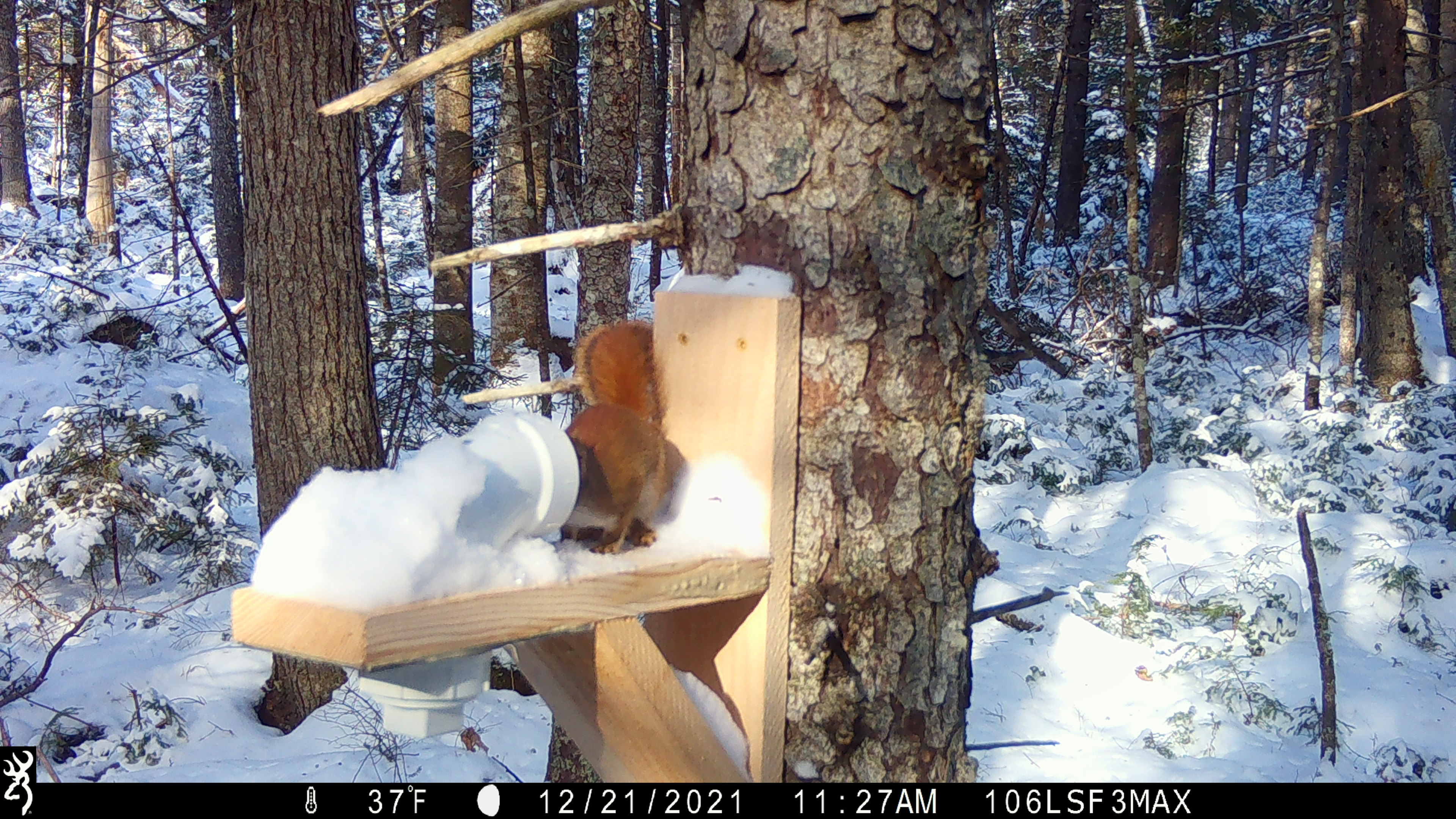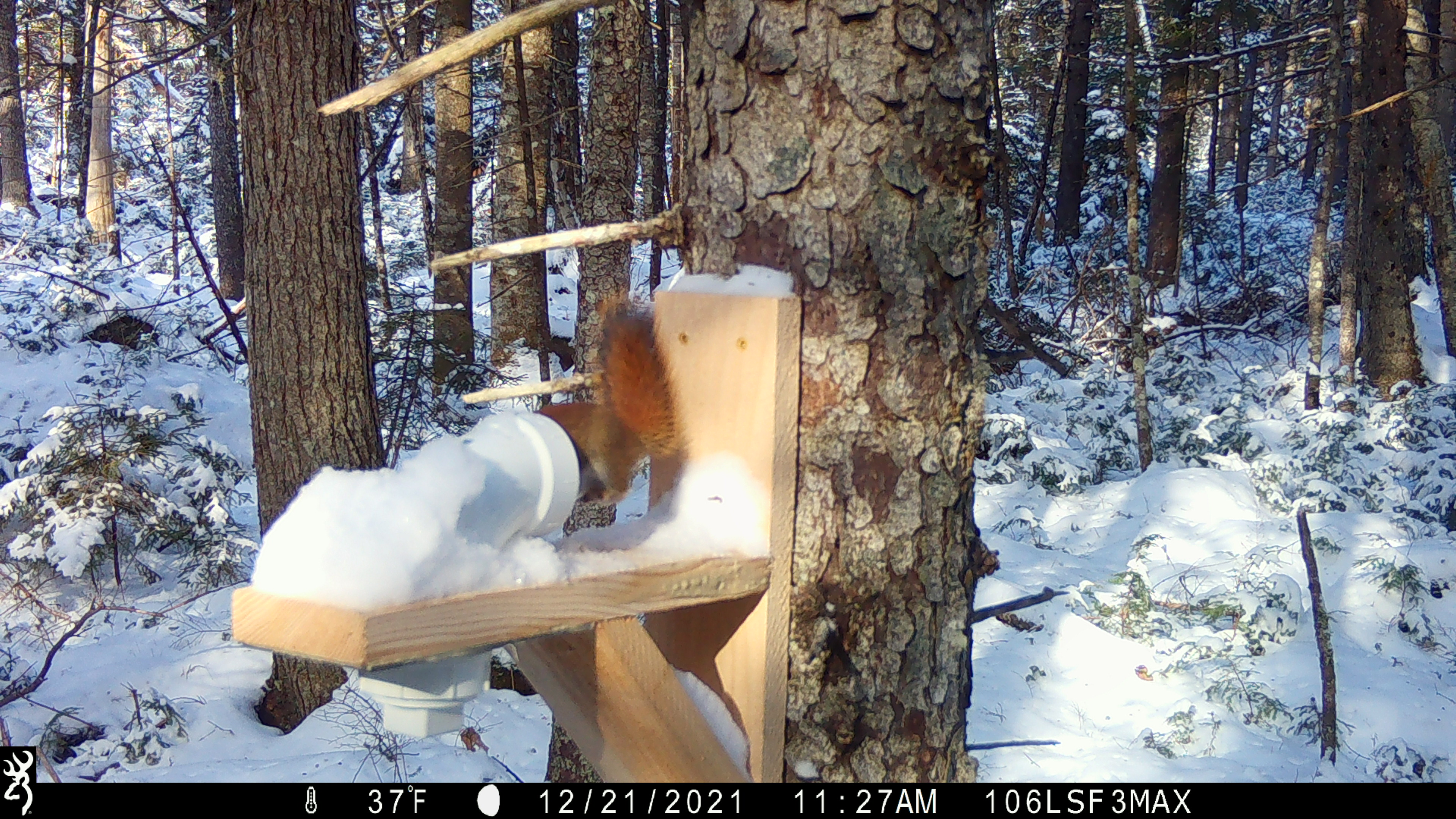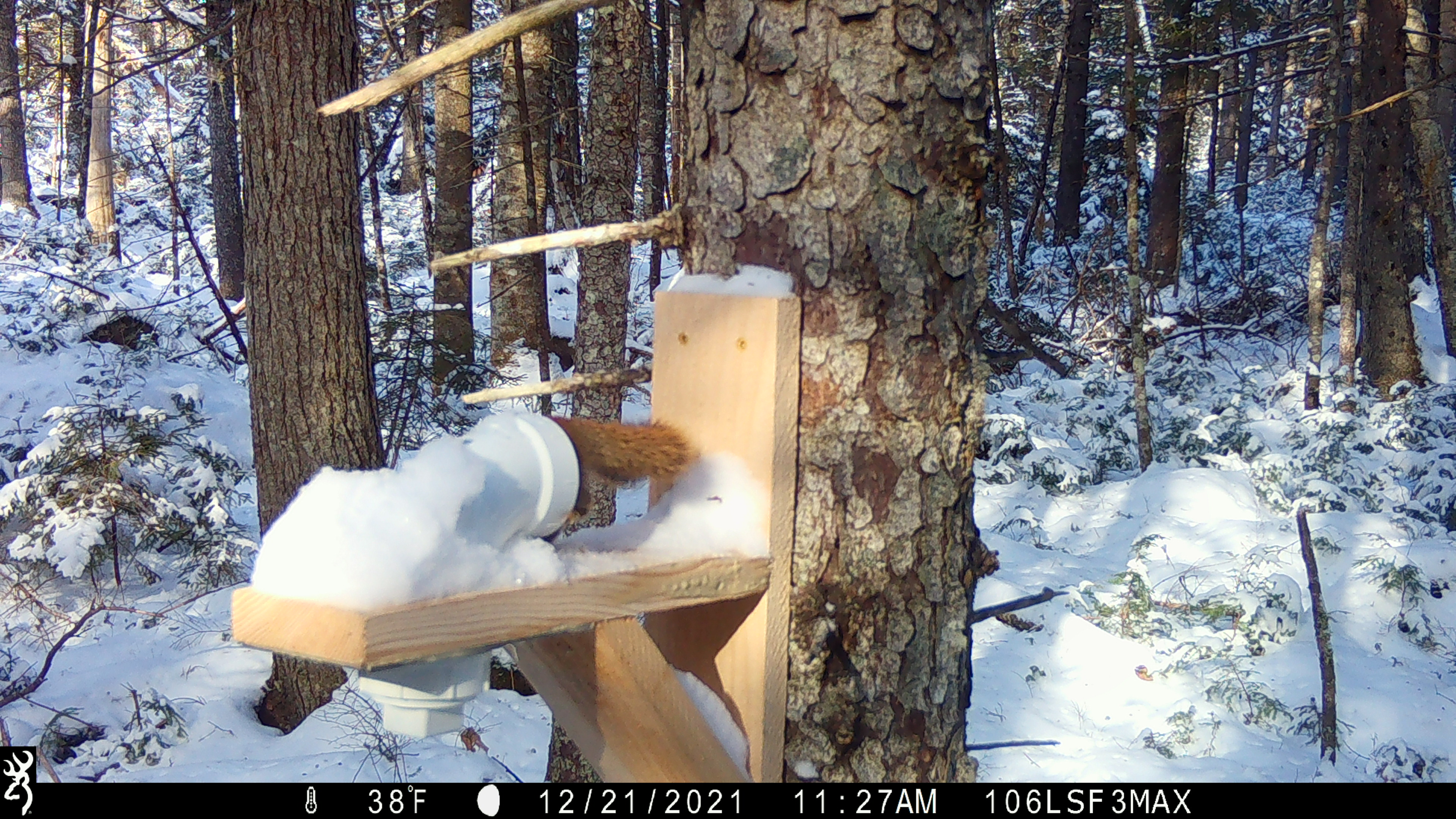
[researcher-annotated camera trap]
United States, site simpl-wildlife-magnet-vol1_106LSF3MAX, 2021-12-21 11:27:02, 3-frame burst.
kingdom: Animalia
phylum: Chordata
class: Mammalia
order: Rodentia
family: Sciuridae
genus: Tamiasciurus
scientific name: Tamiasciurus hudsonicus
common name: red squirrel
Red squirrel (Tamiasciurus hudsonicus).